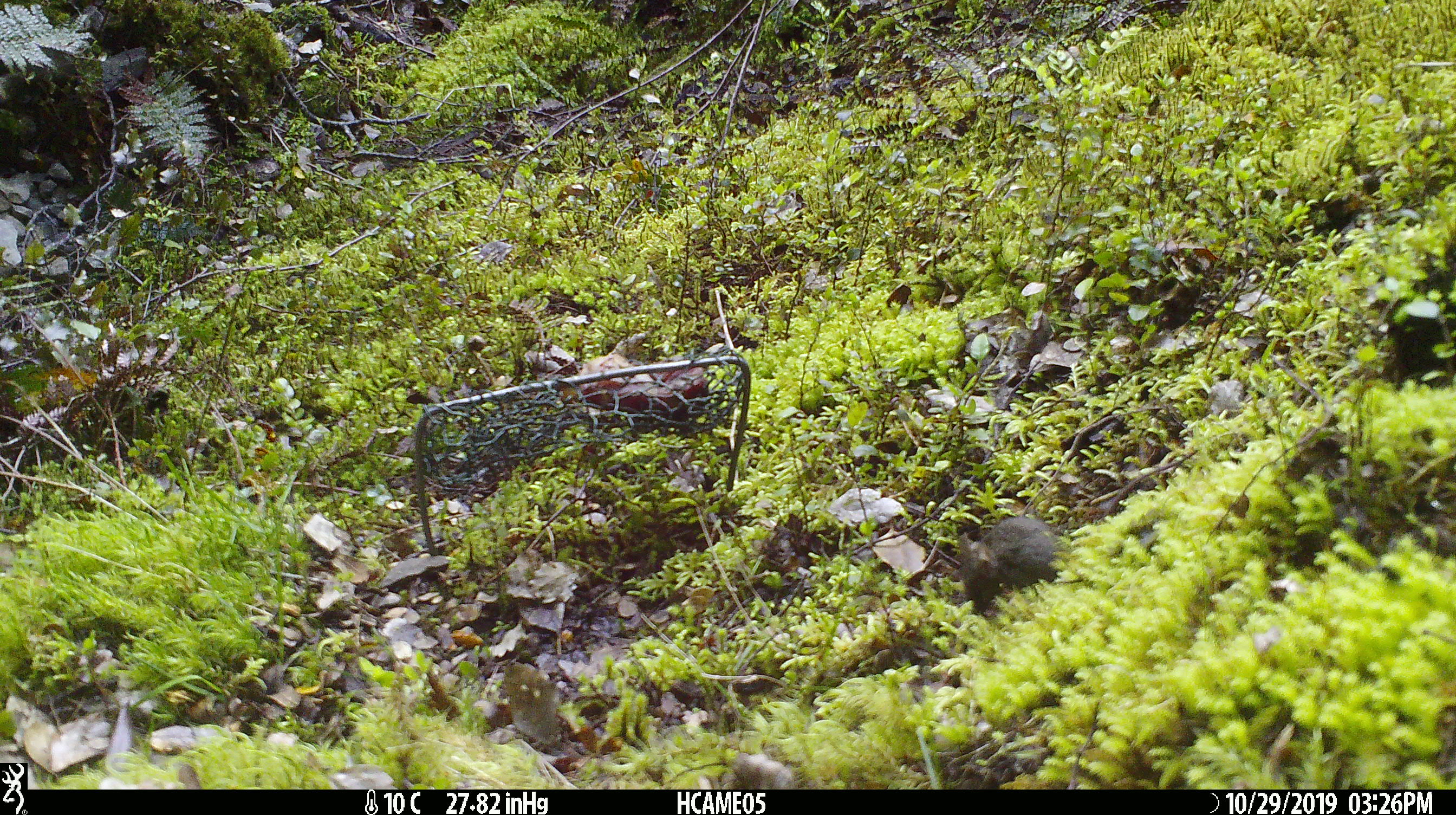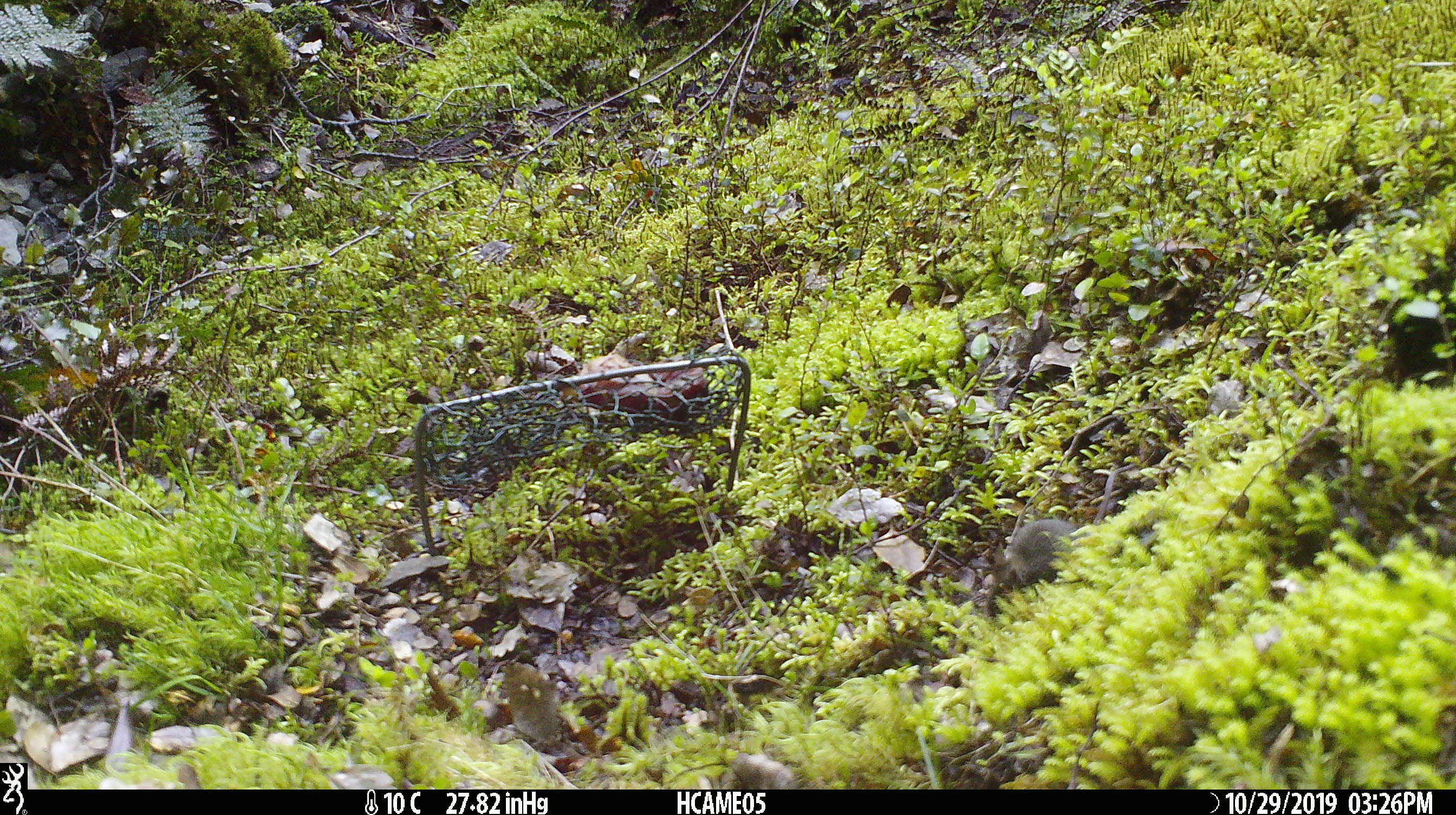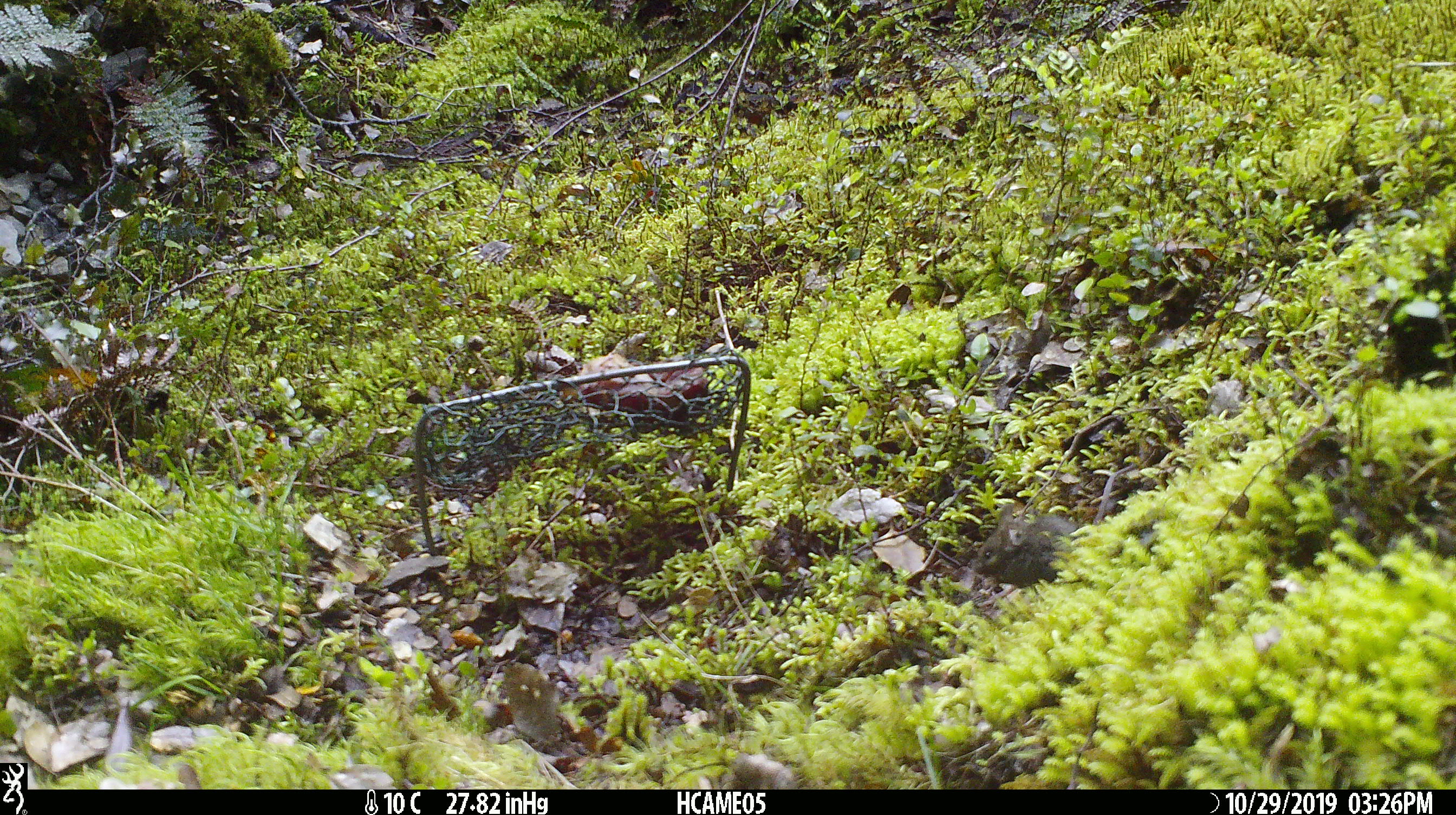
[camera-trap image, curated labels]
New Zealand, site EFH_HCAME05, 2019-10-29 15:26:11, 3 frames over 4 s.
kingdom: Animalia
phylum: Chordata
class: Mammalia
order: Rodentia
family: Muridae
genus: Mus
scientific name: Mus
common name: mouse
Mouse (Mus).